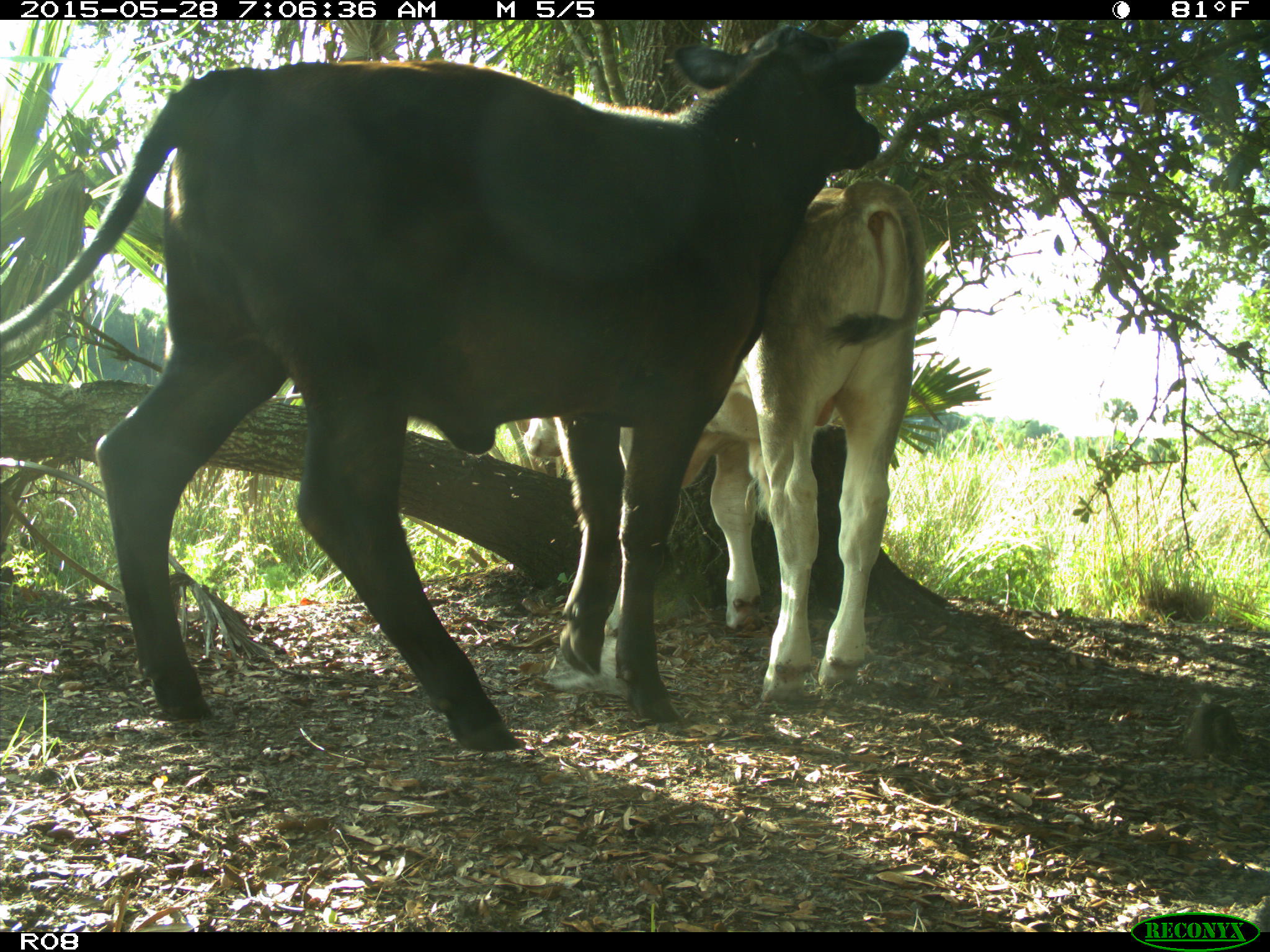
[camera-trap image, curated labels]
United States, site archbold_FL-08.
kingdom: Animalia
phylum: Chordata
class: Mammalia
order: Artiodactyla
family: Bovidae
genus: Bos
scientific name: Bos taurus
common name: domestic cow